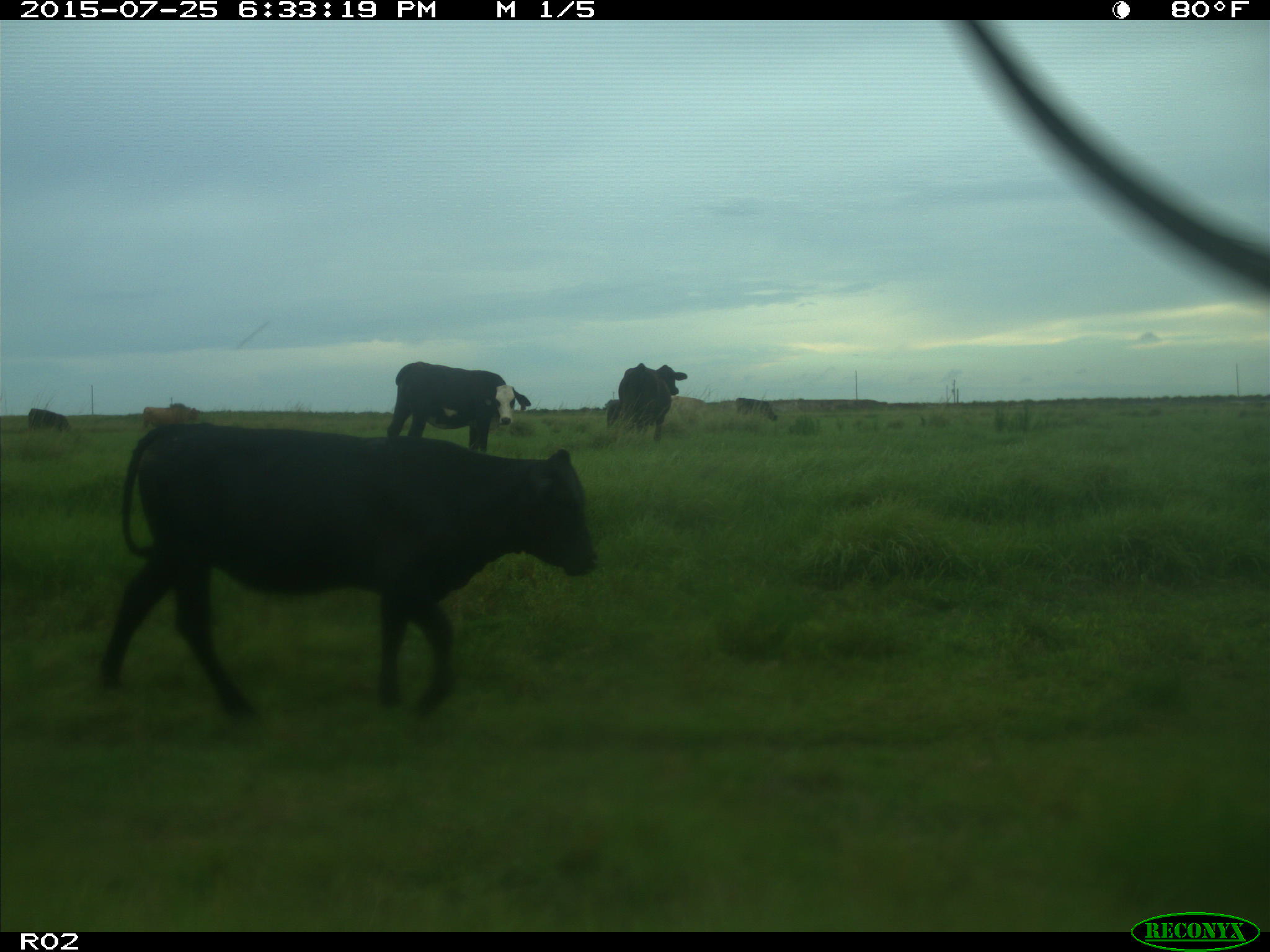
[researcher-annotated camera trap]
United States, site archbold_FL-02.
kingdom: Animalia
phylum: Chordata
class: Mammalia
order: Artiodactyla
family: Bovidae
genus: Bos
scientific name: Bos taurus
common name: domestic cow